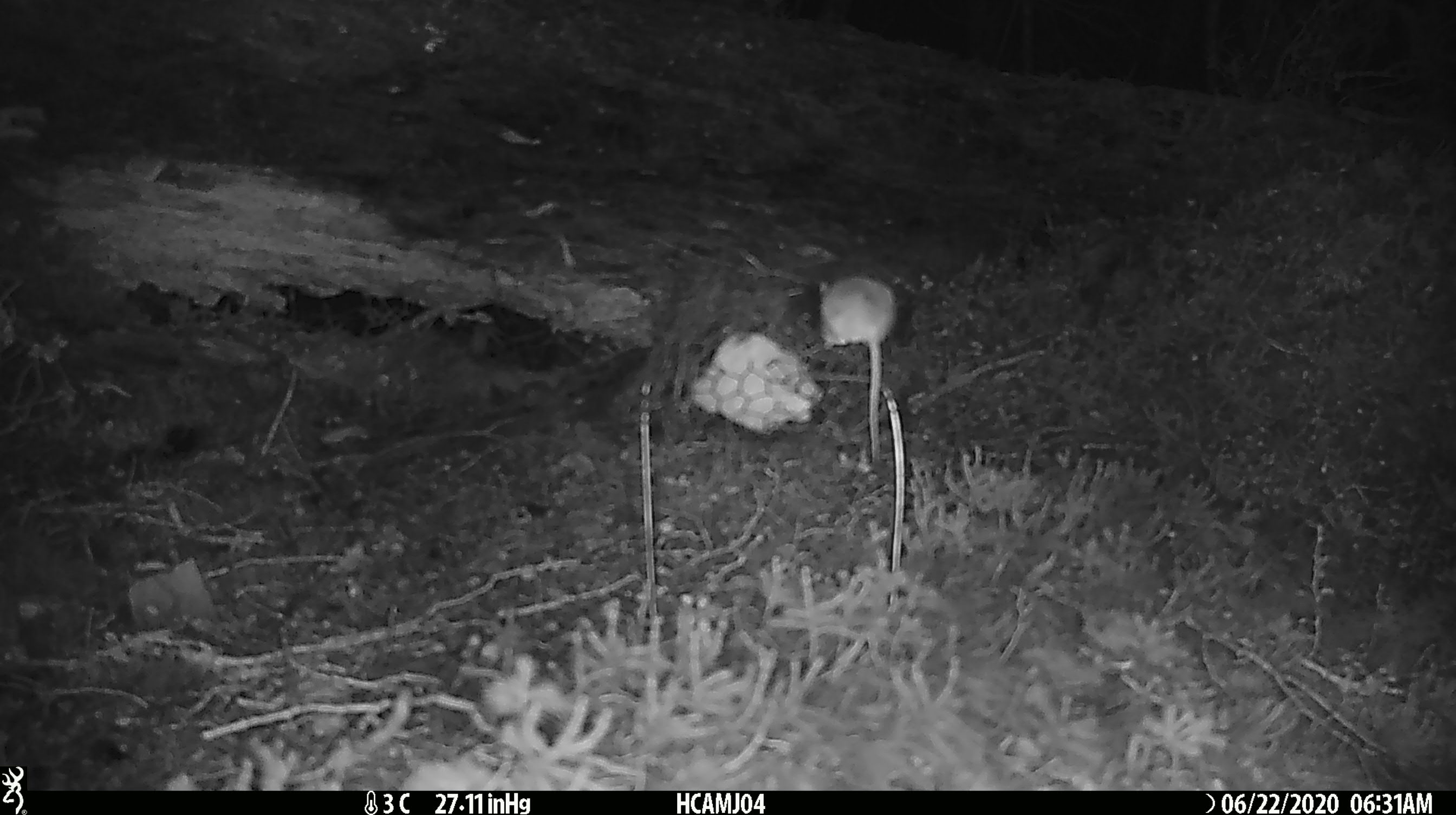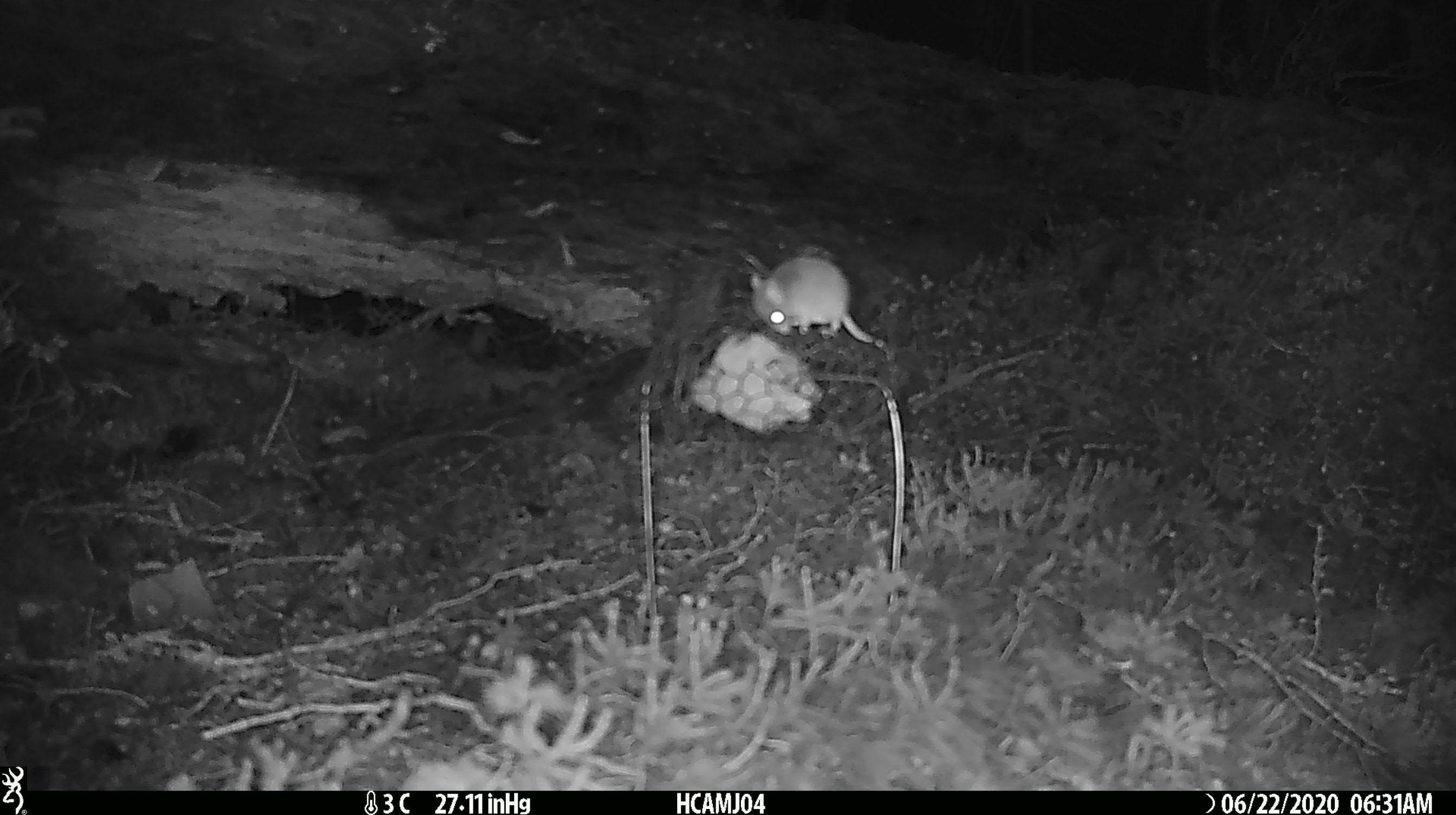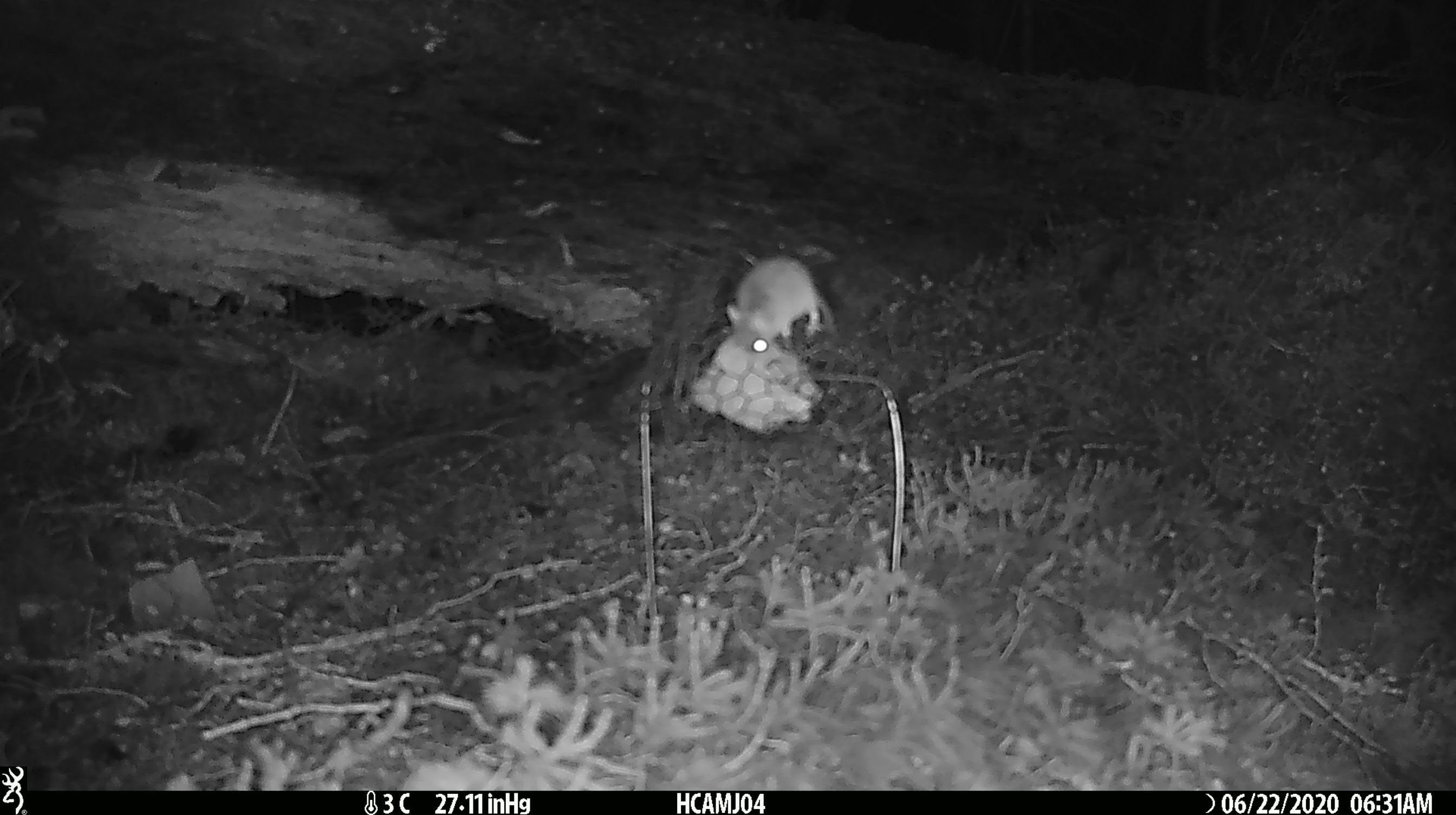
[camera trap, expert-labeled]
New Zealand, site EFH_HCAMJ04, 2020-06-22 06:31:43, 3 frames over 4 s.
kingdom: Animalia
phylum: Chordata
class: Mammalia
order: Rodentia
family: Muridae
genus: Mus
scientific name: Mus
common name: mouse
Mouse (Mus).